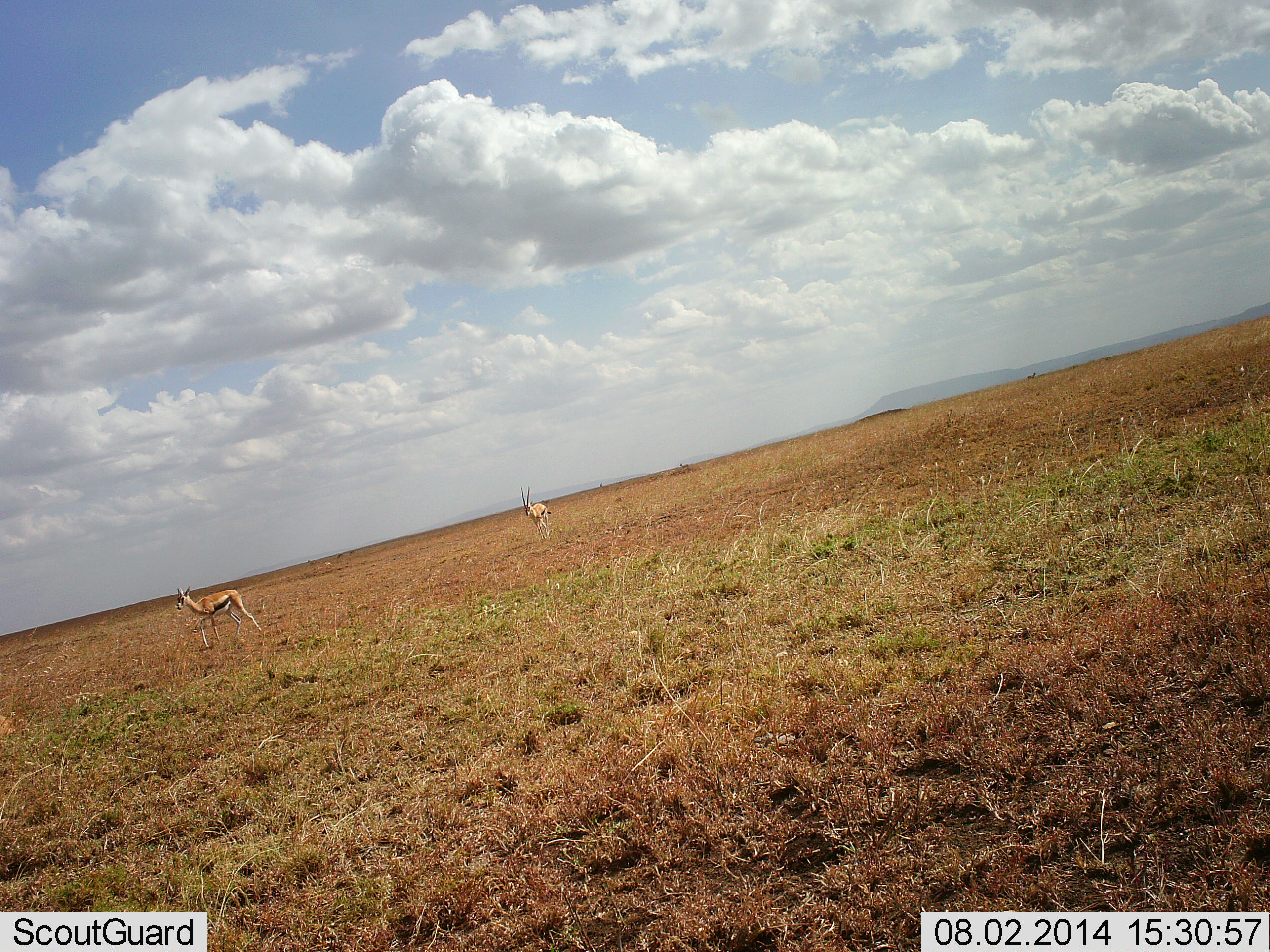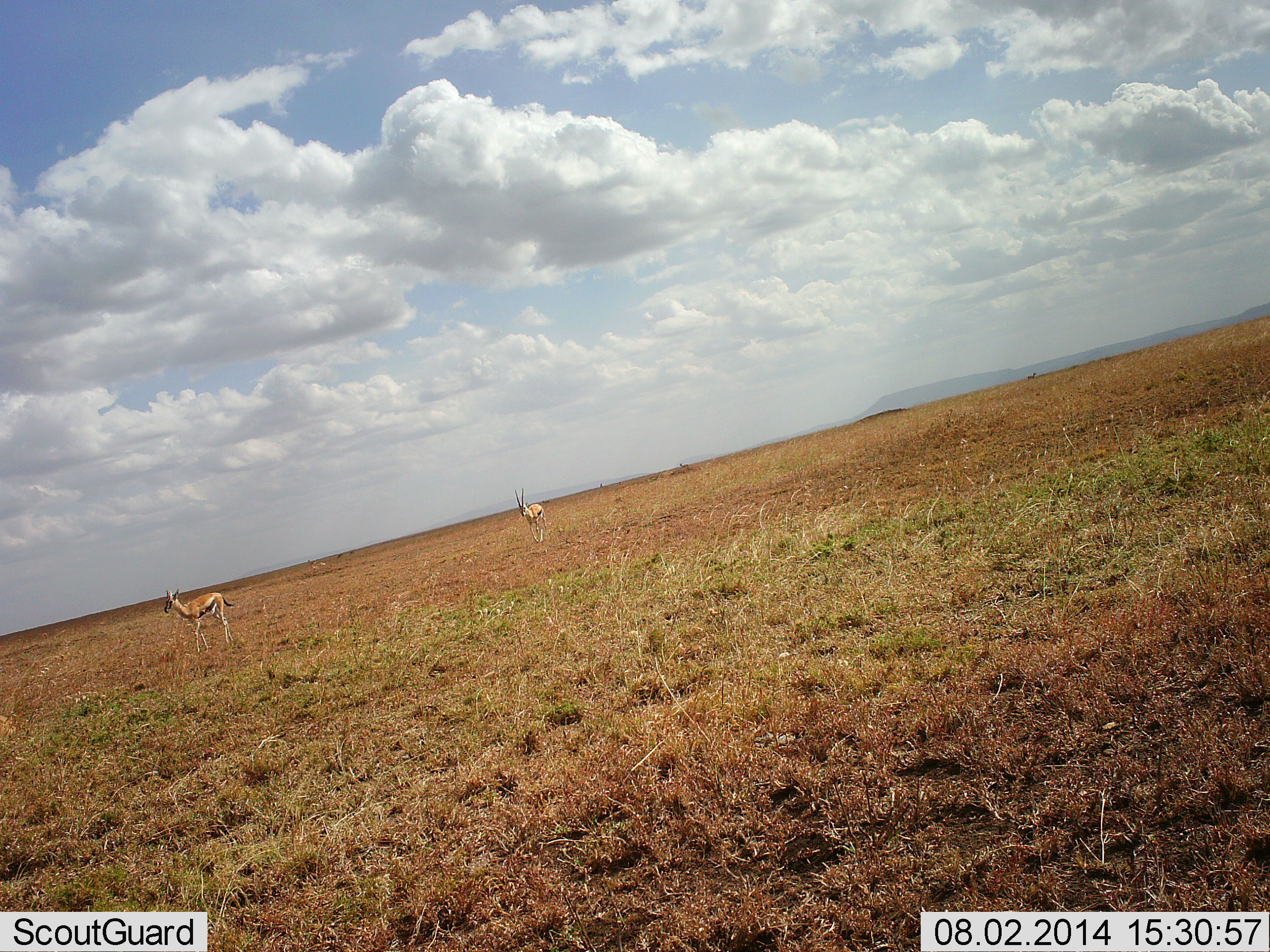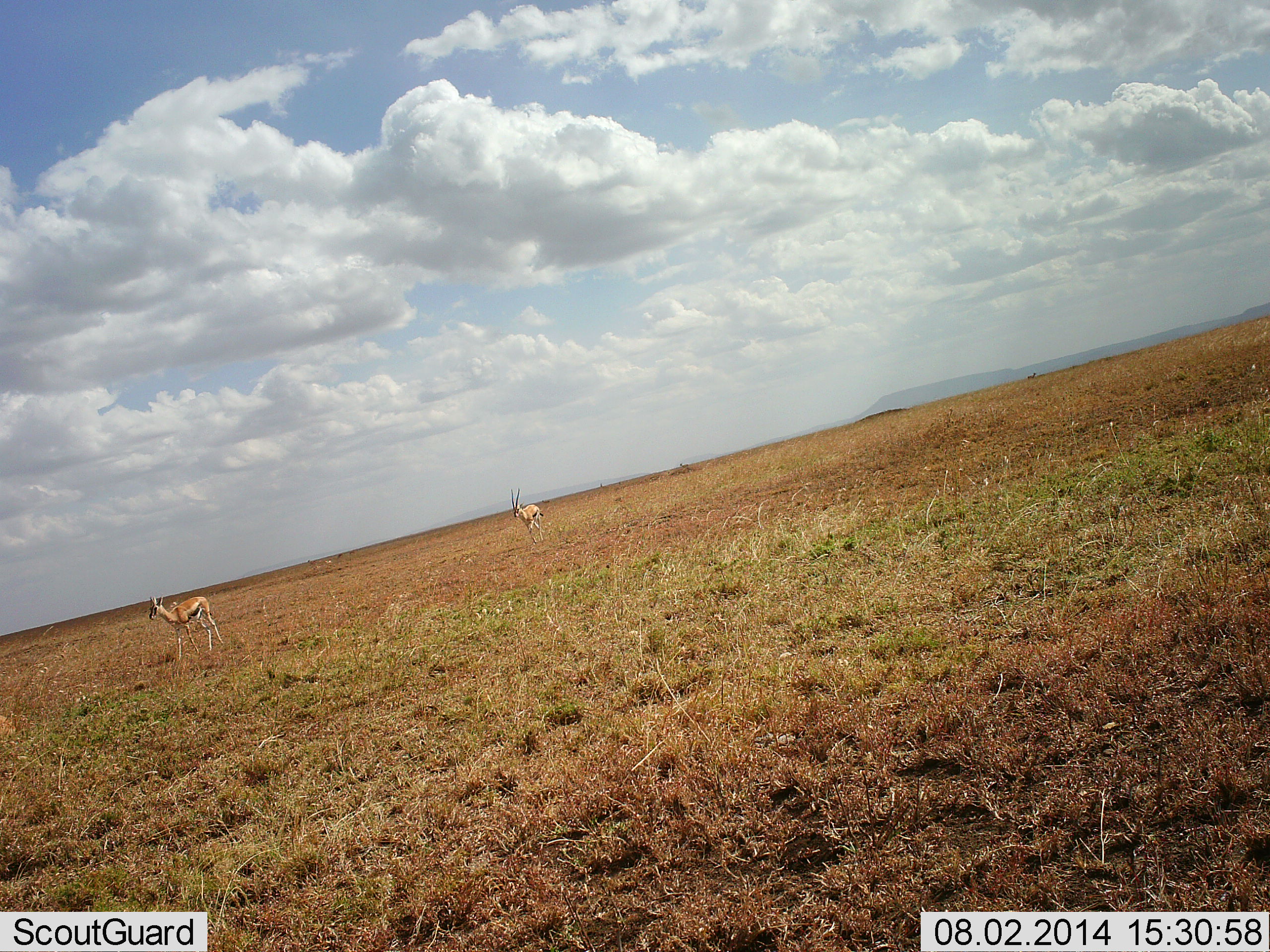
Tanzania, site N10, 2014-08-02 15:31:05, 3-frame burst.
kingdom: Animalia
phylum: Chordata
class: Mammalia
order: Artiodactyla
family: Bovidae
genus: Eudorcas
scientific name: Eudorcas thomsonii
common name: thomson's gazelle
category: gazellethomsons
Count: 2.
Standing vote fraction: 9%.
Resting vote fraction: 0%.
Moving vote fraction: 91%.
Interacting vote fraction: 0%.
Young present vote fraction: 0%.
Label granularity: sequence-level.